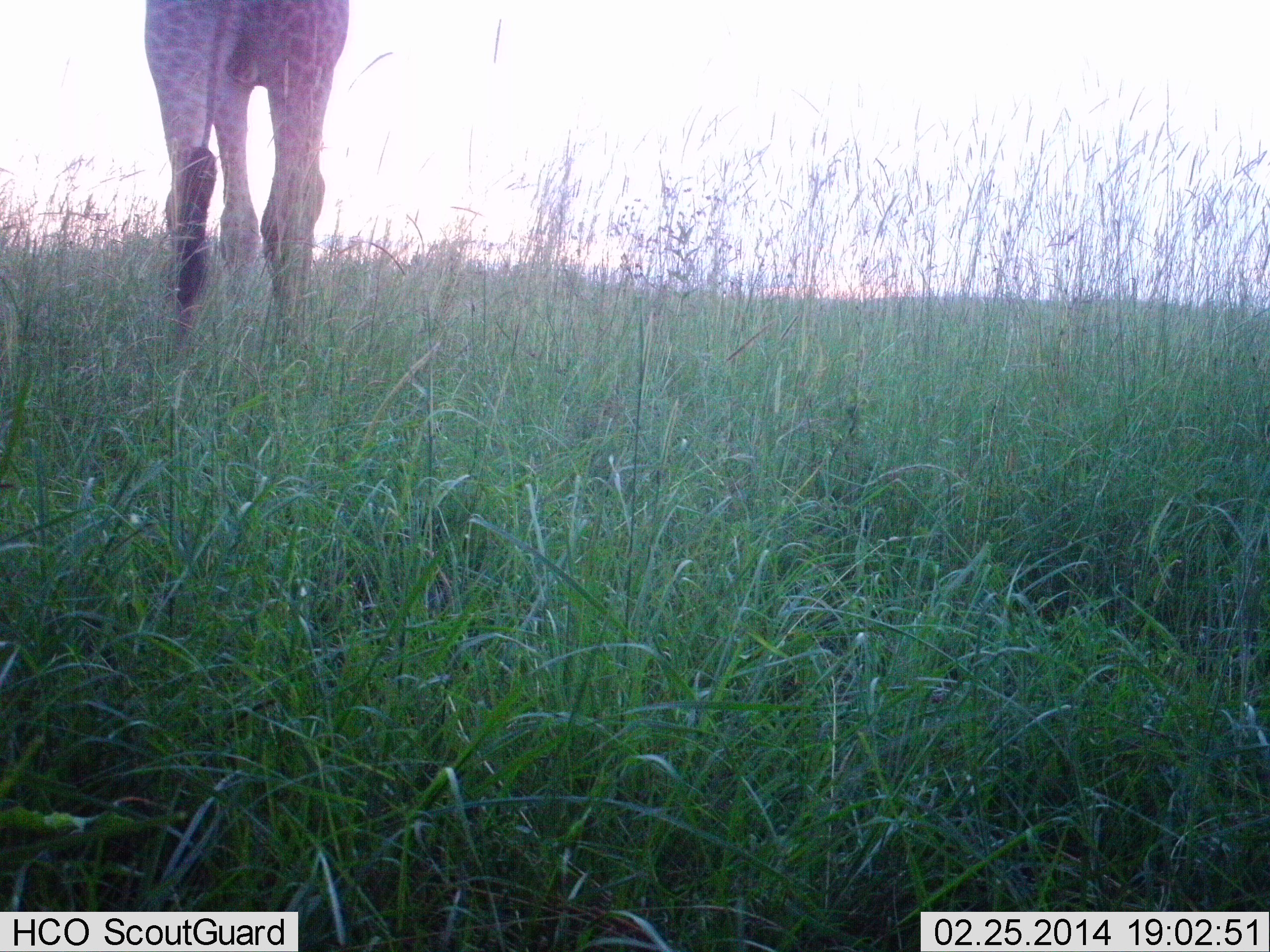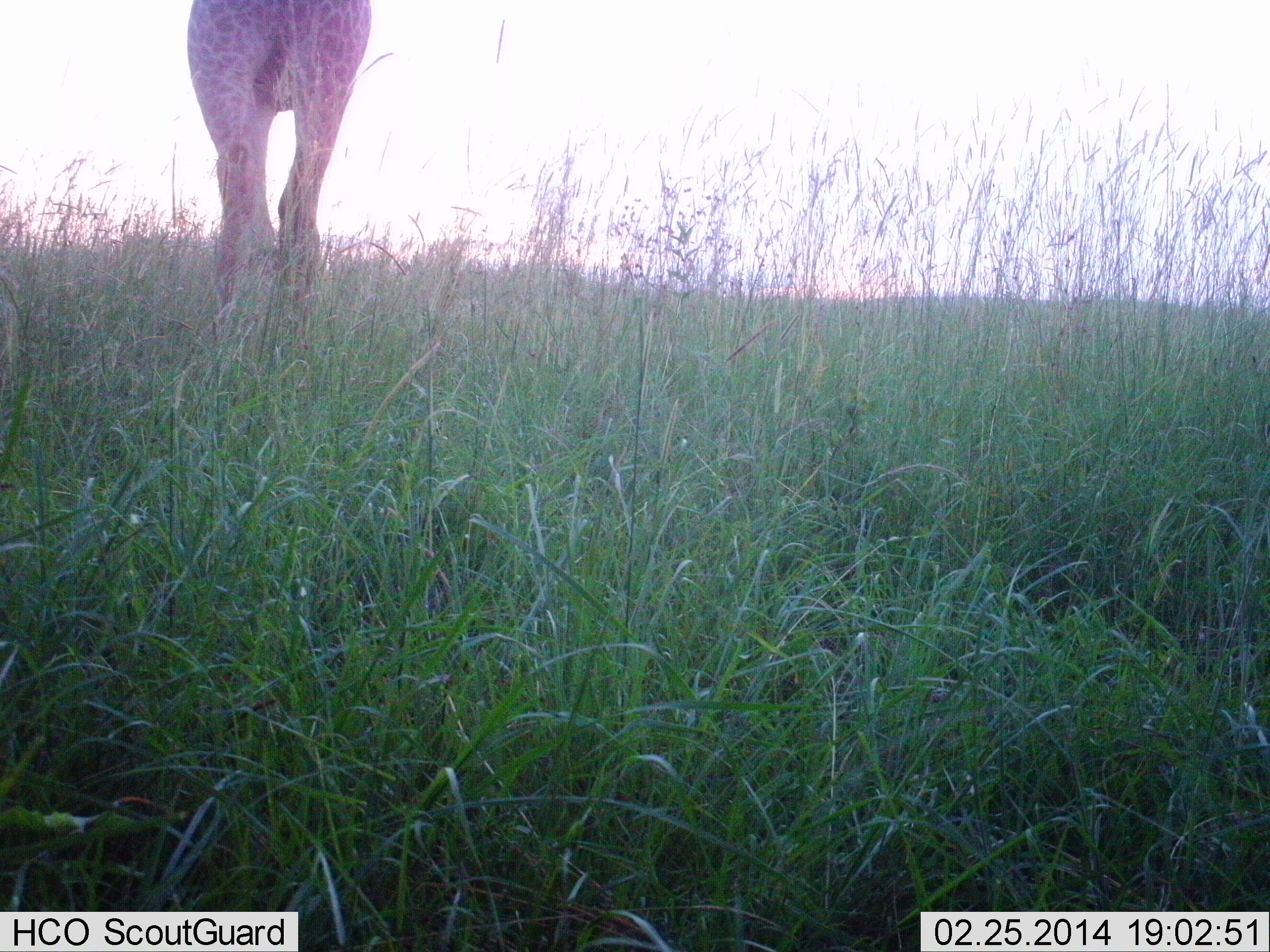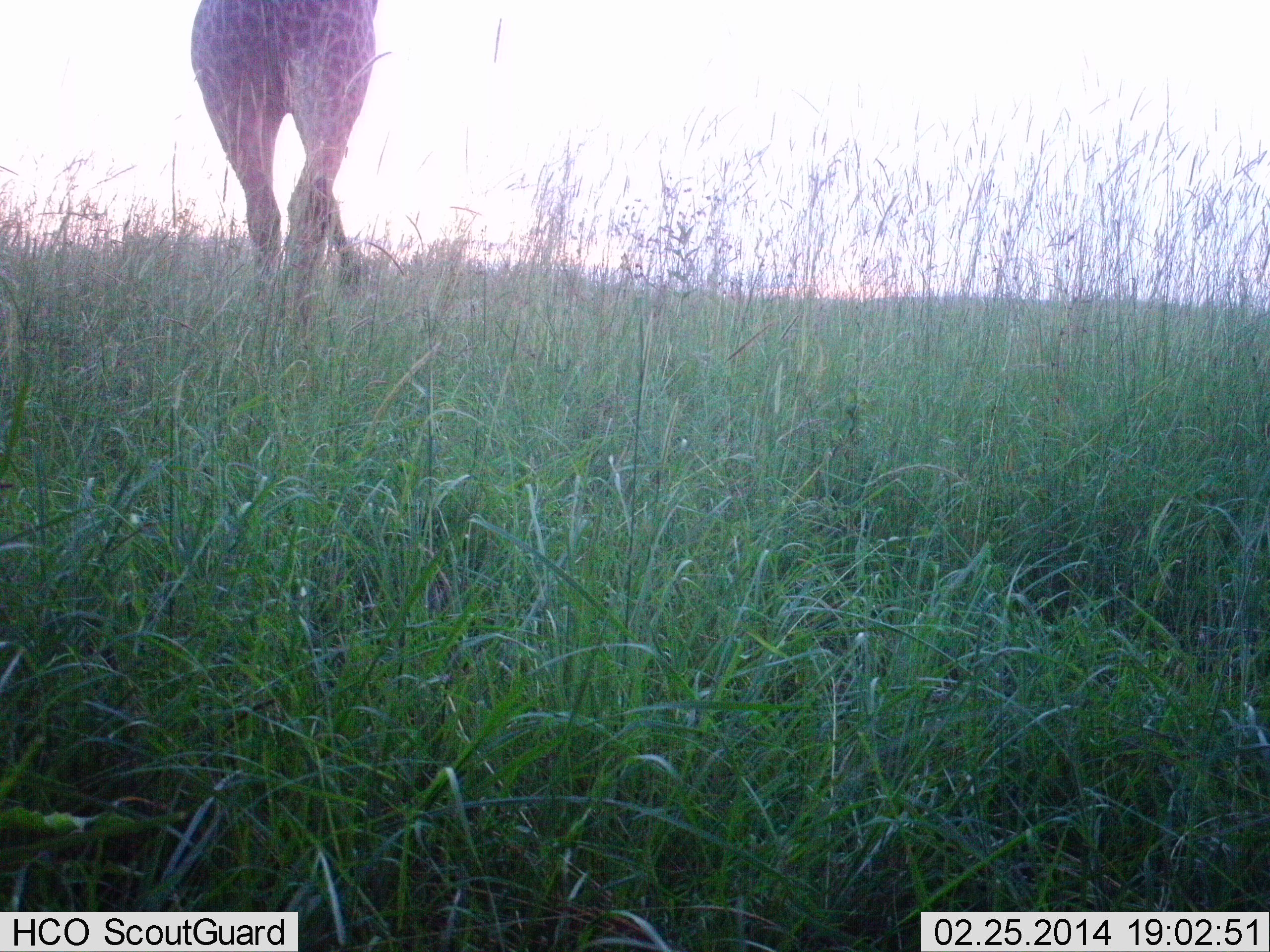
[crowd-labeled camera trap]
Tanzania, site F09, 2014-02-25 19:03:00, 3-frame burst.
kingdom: Animalia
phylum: Chordata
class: Mammalia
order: Artiodactyla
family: Giraffidae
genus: Giraffa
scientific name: Giraffa camelopardalis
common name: giraffe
Giraffe (Giraffa camelopardalis), count 1. Behavior (volunteer vote fractions): standing 17%, resting 0%, moving 83%, interacting 0%. Young present (vote fraction): 0%. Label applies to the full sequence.